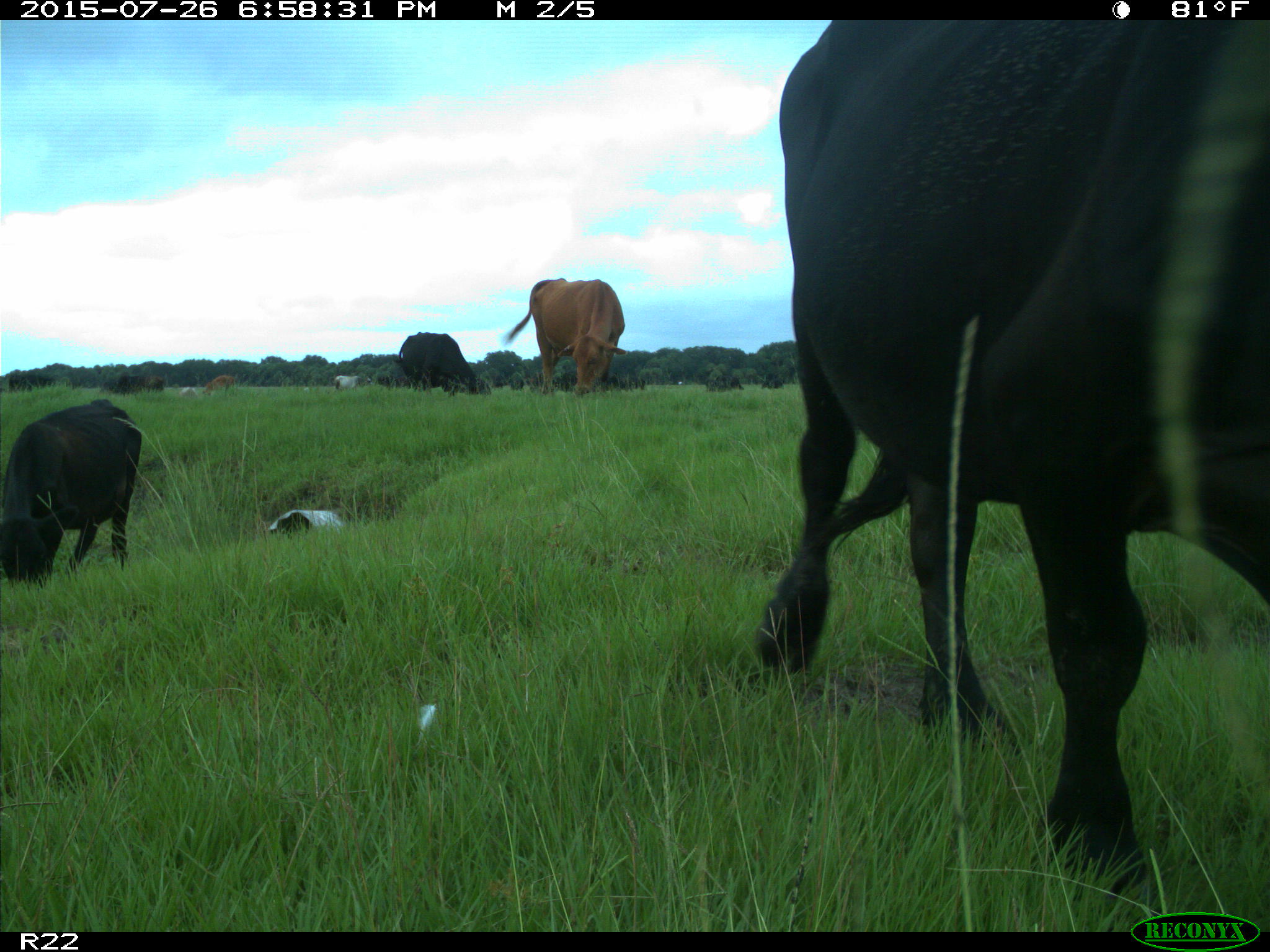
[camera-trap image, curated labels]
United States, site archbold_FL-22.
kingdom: Animalia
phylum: Chordata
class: Mammalia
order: Artiodactyla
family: Bovidae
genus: Bos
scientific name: Bos taurus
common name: domestic cow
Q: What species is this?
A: Bos taurus (domestic cow).